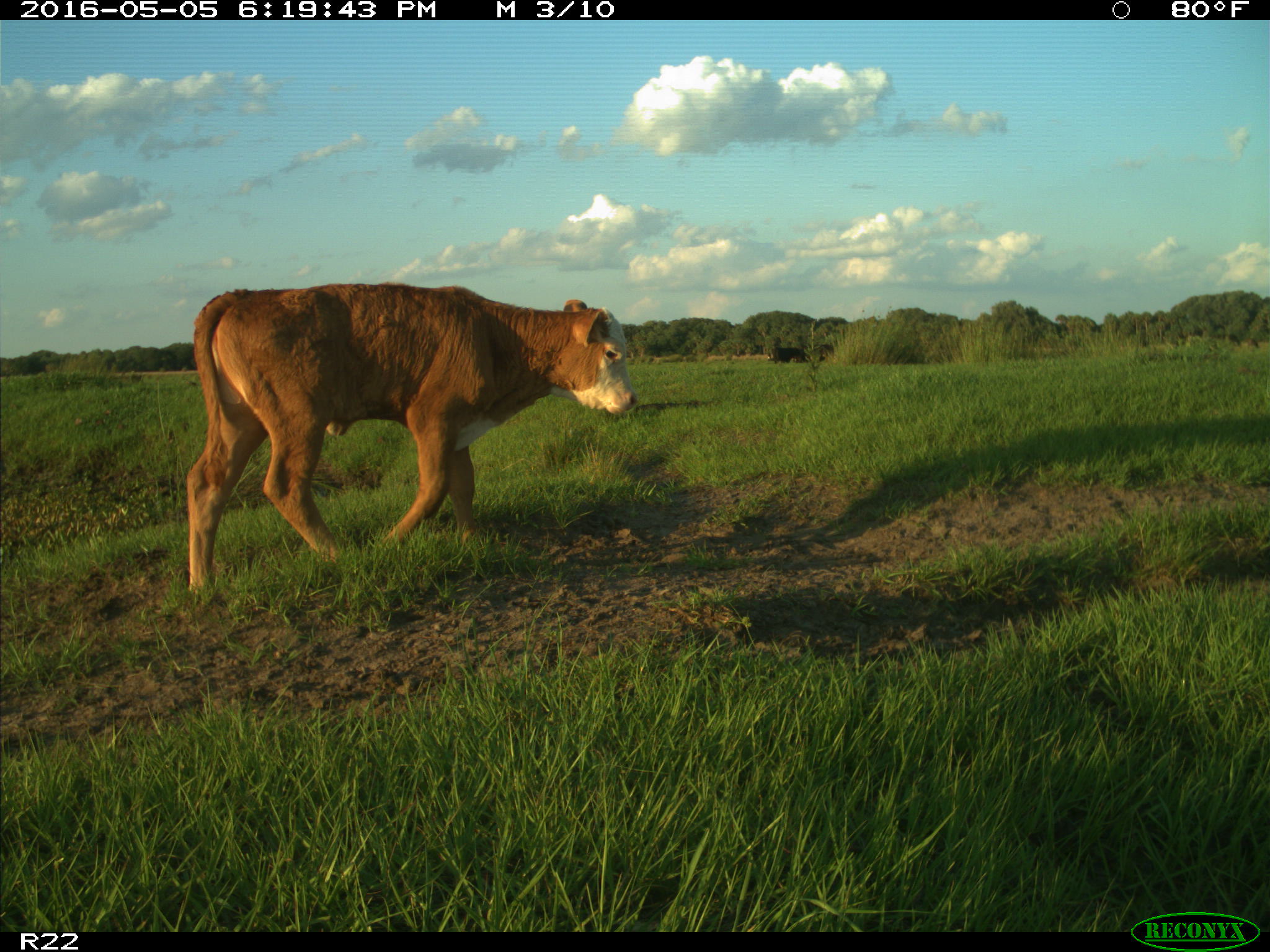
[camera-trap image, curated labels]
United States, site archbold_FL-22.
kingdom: Animalia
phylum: Chordata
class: Mammalia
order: Artiodactyla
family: Bovidae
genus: Bos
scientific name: Bos taurus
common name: domestic cow